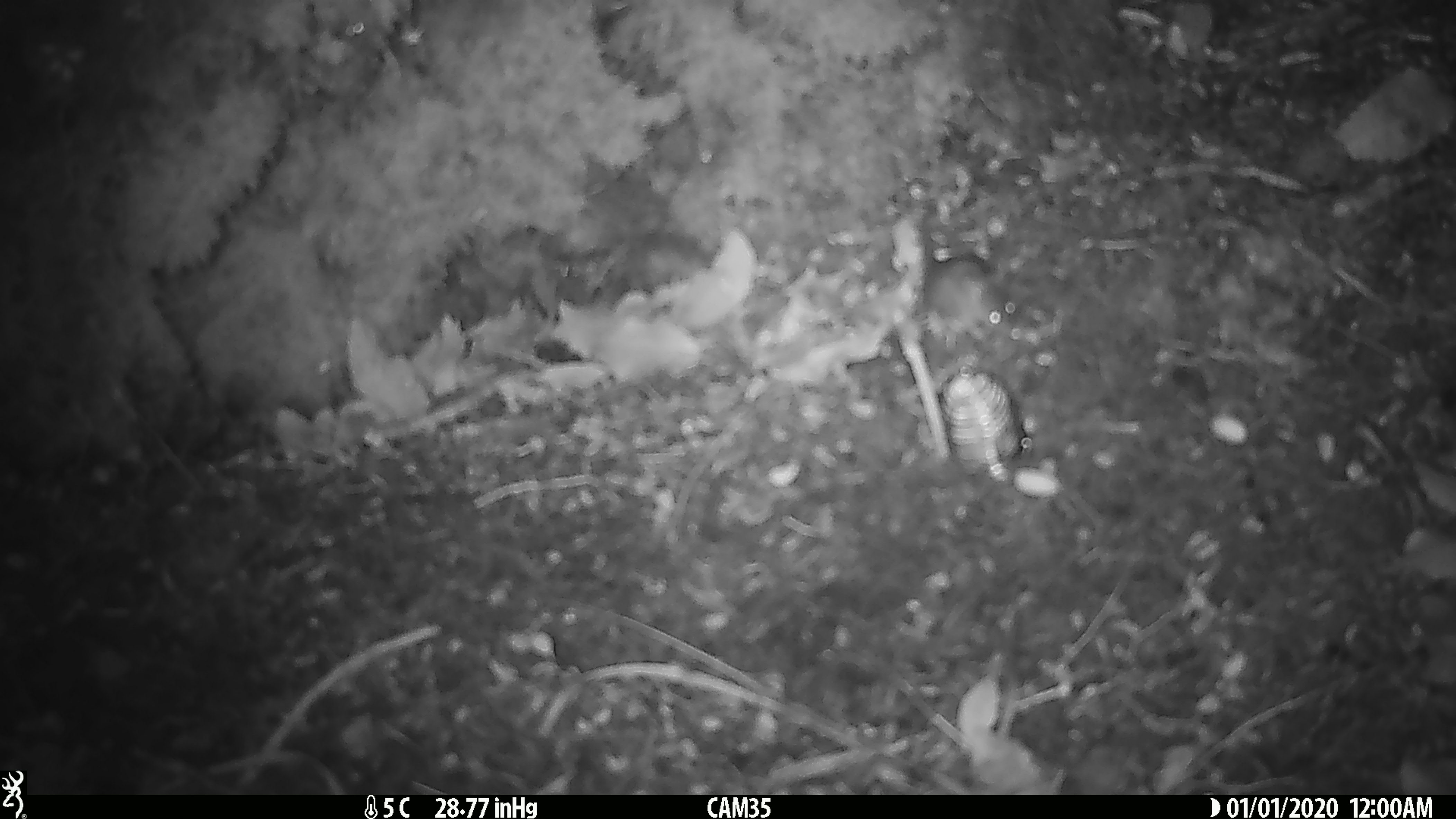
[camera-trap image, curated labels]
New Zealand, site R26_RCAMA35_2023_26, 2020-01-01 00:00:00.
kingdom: Animalia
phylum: Chordata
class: Mammalia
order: Rodentia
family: Muridae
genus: Mus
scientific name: Mus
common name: mouse